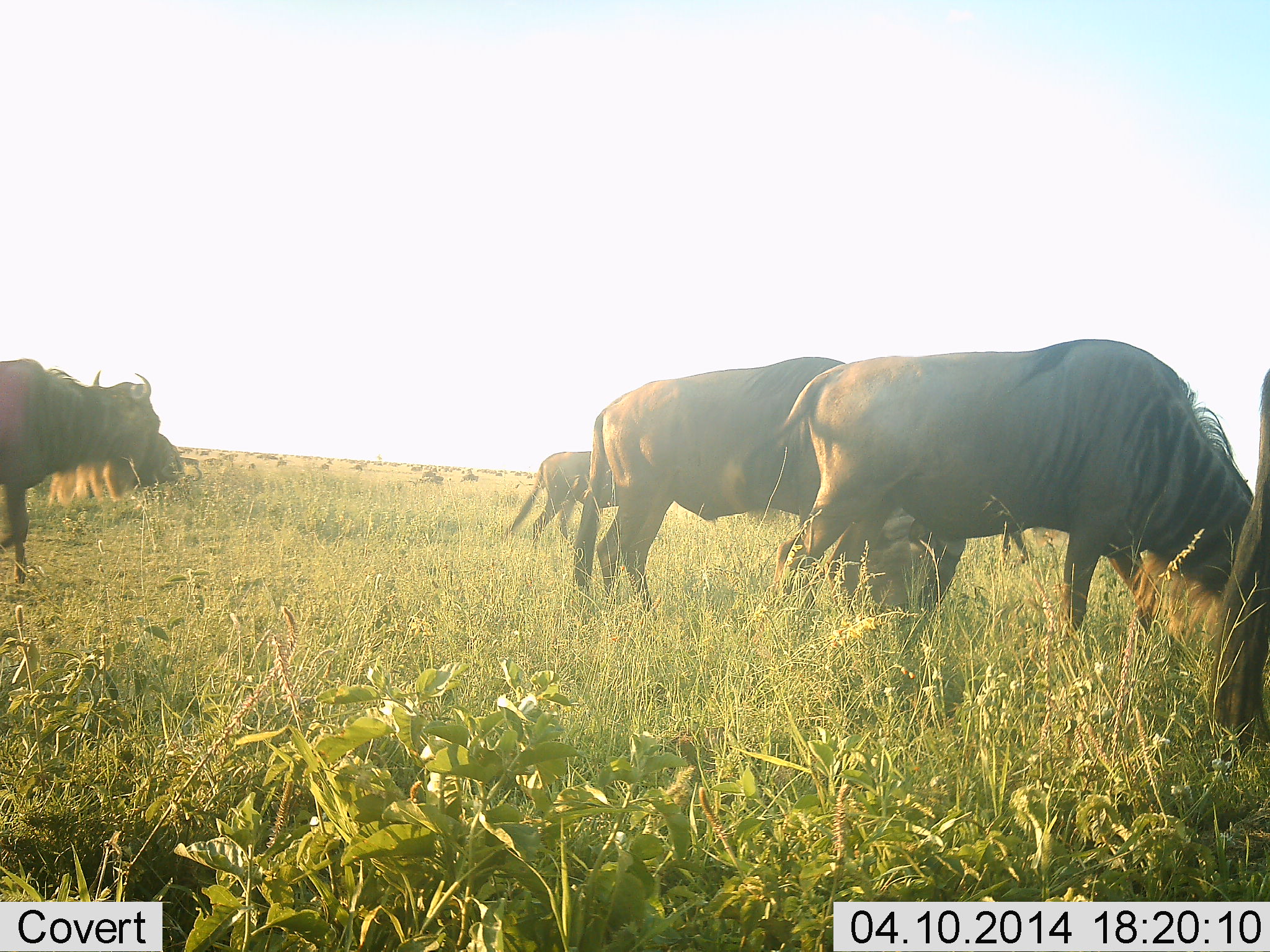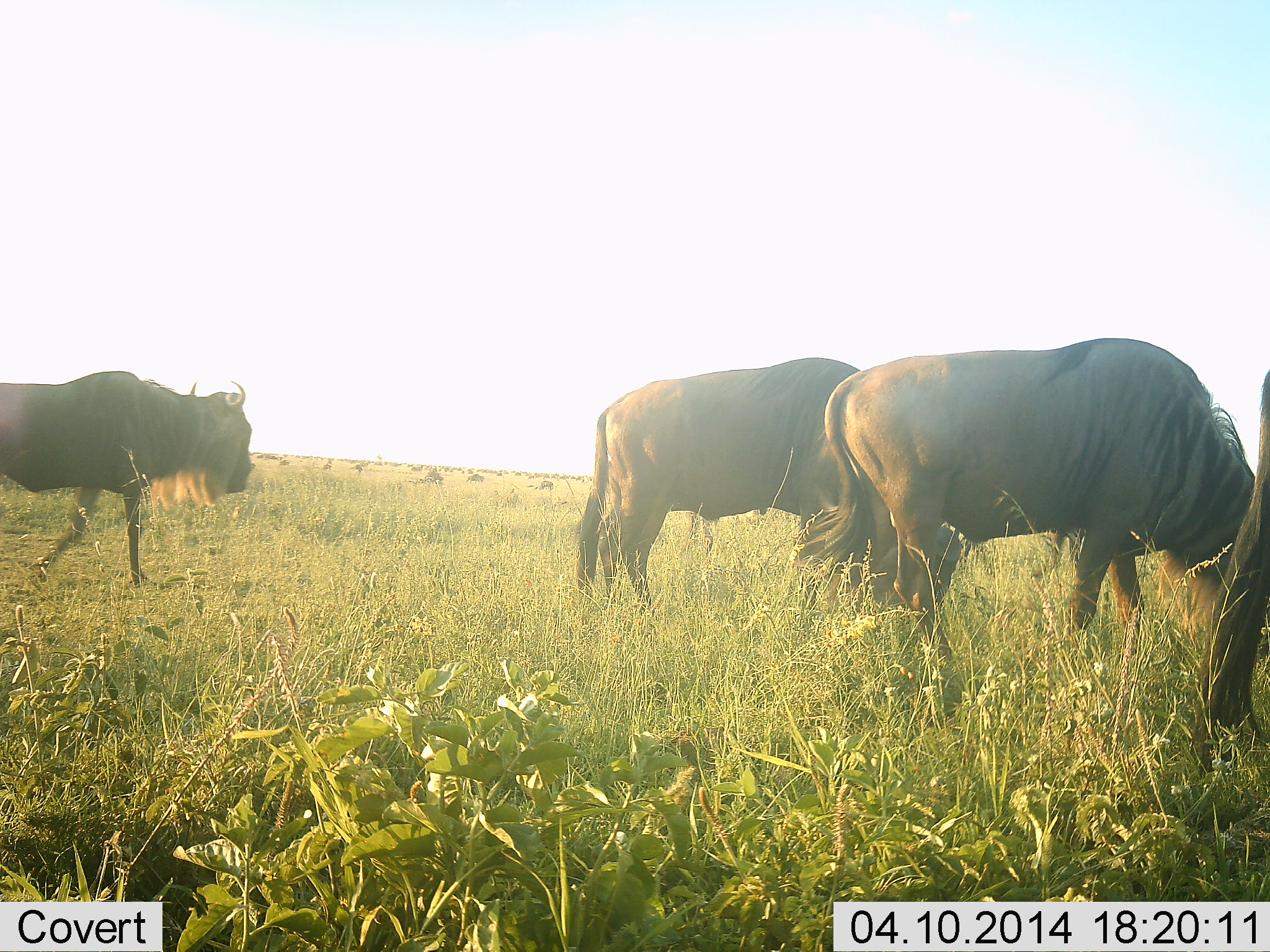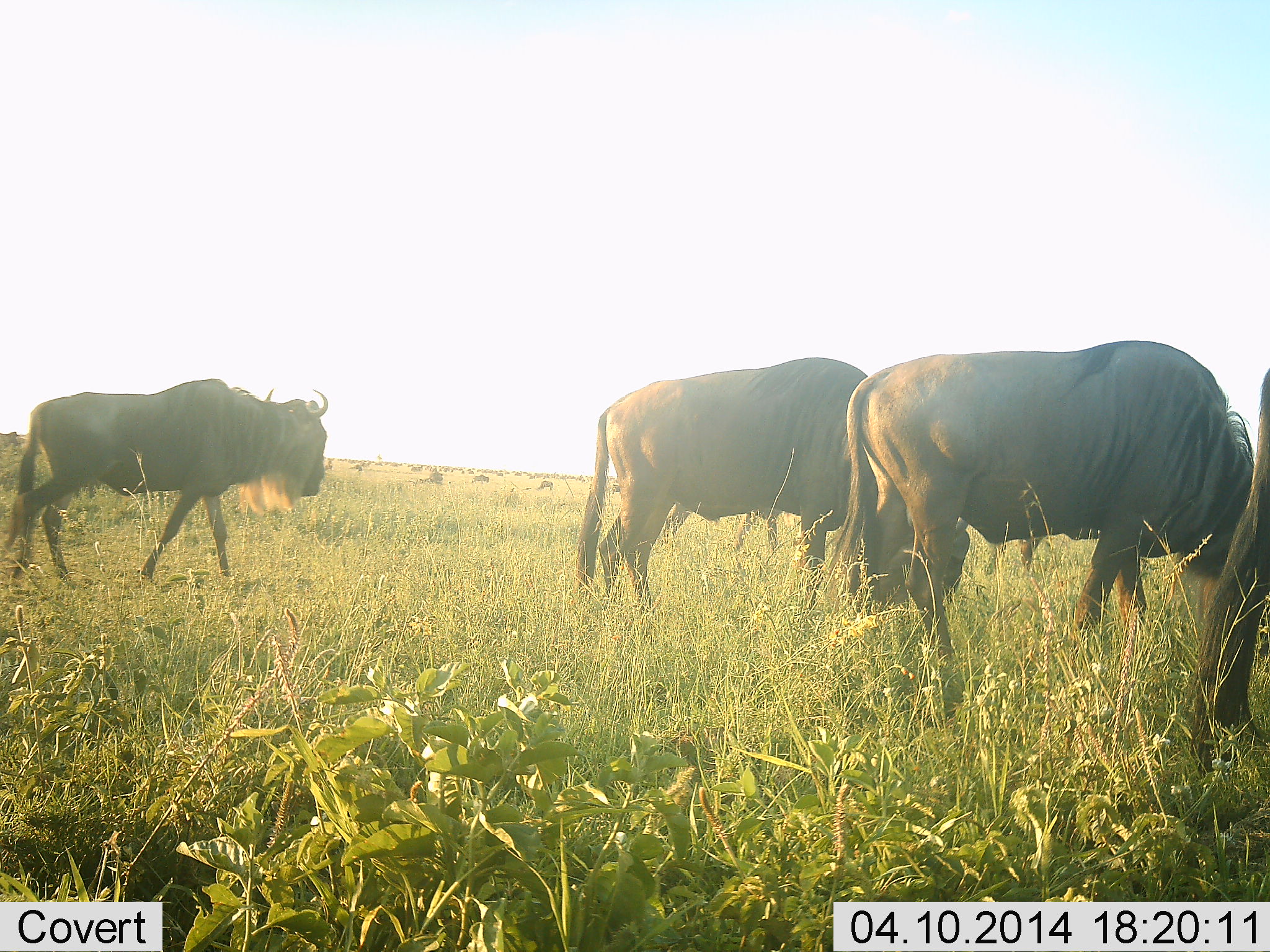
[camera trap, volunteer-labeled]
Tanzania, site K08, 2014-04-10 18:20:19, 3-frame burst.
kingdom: Animalia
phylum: Chordata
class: Mammalia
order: Artiodactyla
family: Bovidae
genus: Connochaetes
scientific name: Connochaetes taurinus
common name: blue wildebeest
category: wildebeest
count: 11-50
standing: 30%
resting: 0%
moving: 70%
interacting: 0%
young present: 10%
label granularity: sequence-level